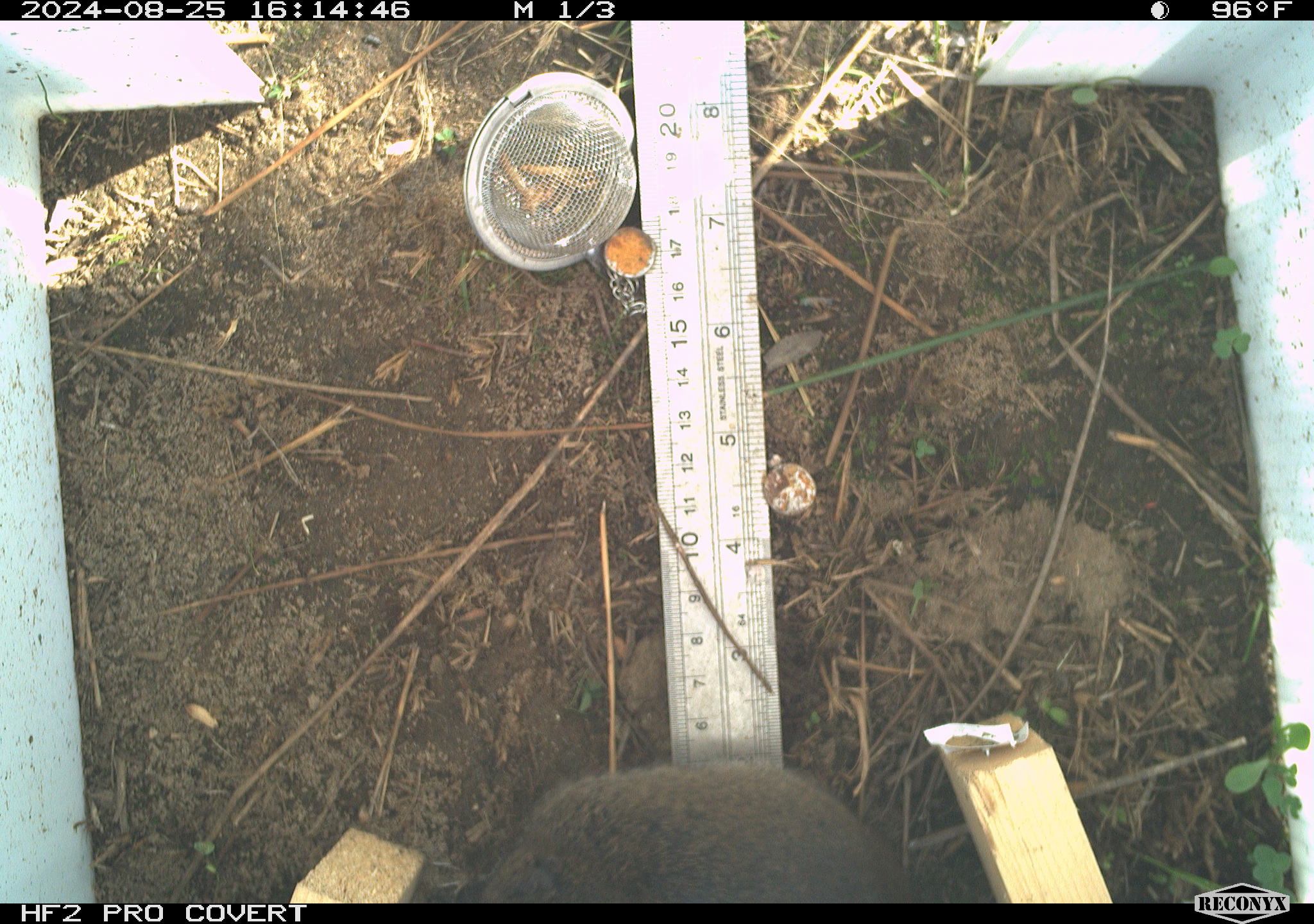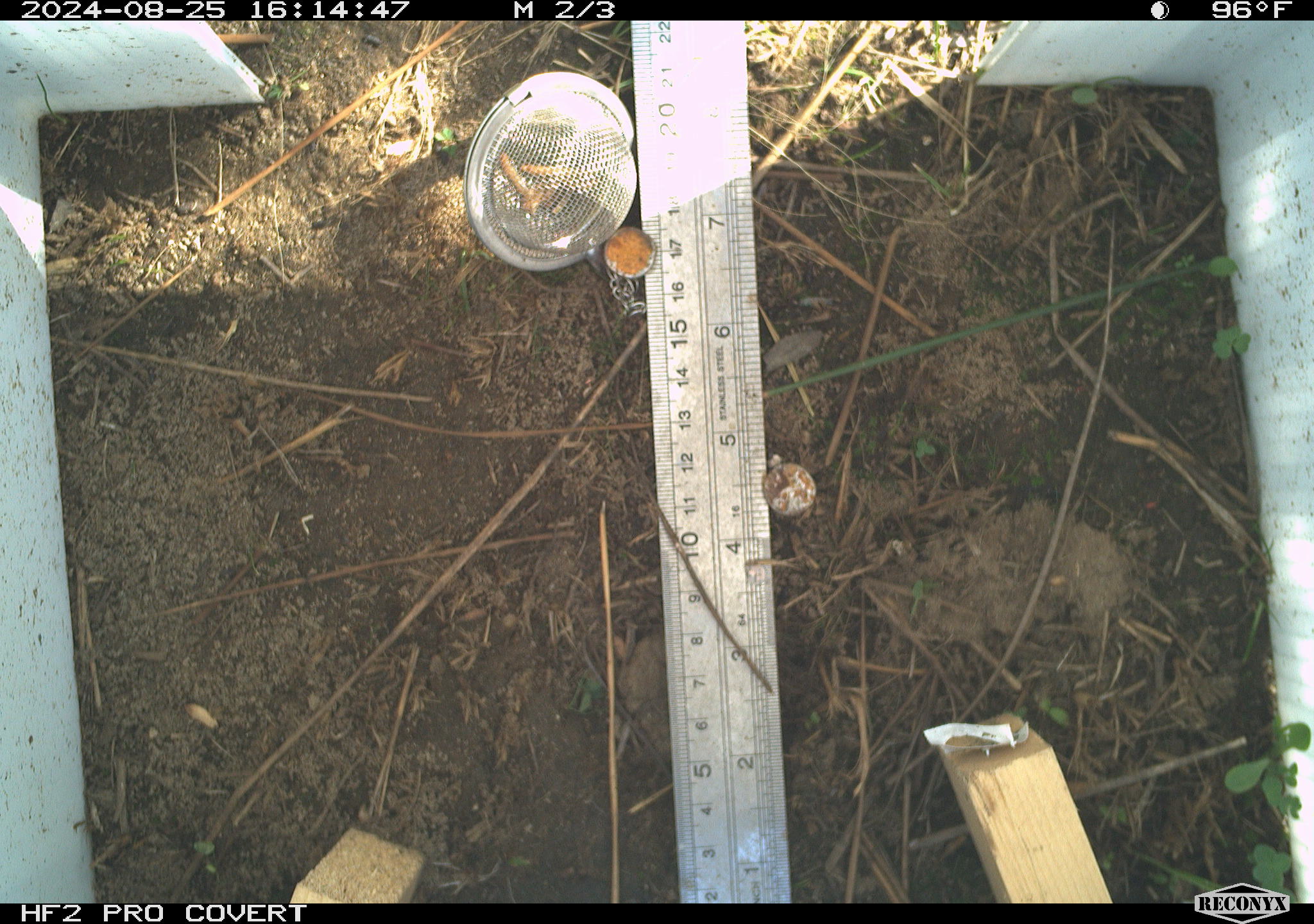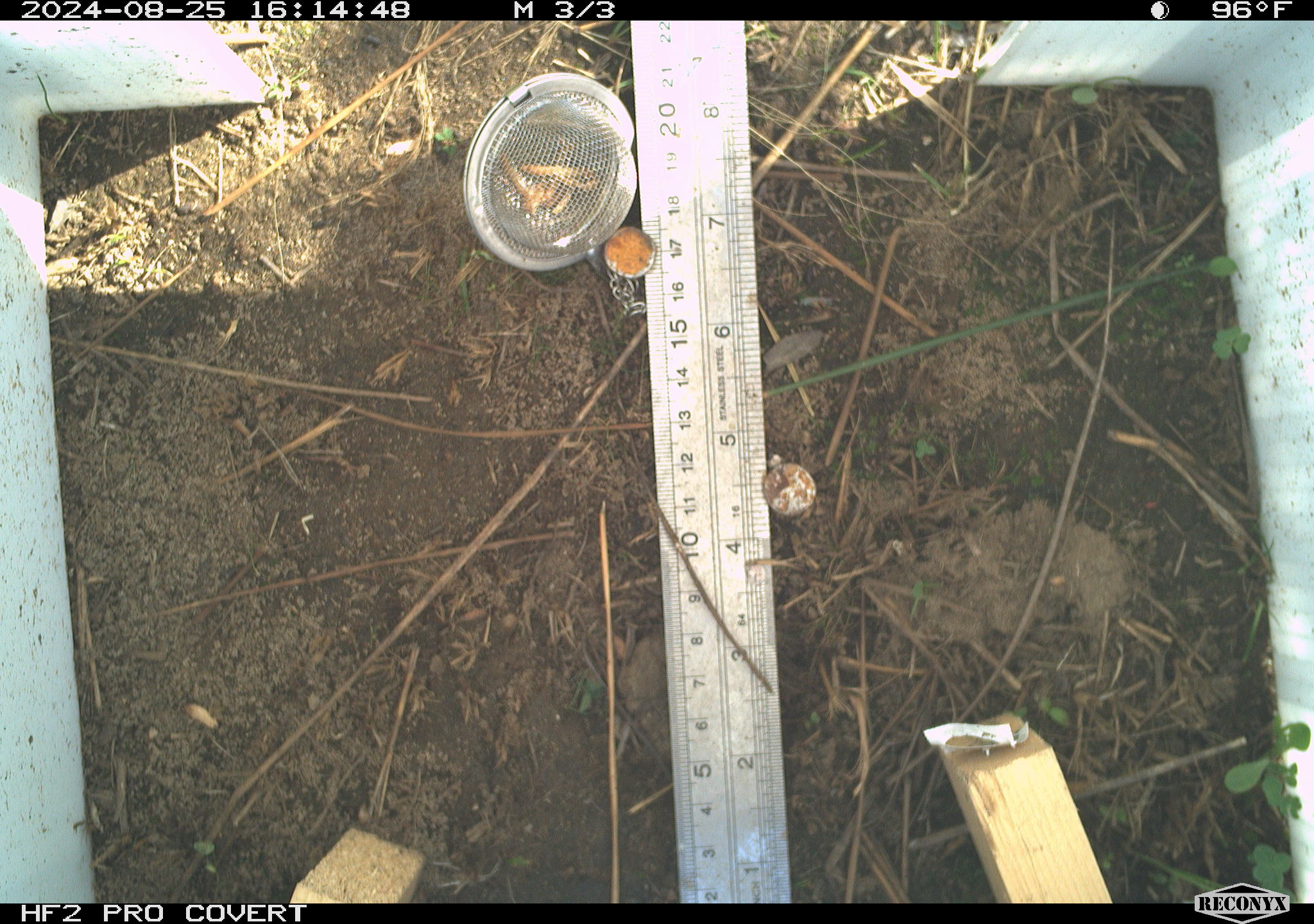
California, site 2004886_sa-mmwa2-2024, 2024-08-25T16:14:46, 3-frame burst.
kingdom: Animalia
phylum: Chordata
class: Mammalia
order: Rodentia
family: Cricetidae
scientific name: Arvicolinae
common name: voles, lemmings, and muskrats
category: arvicolinae subfamily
Arvicolinae subfamily (voles, lemmings, and muskrats) (Arvicolinae).